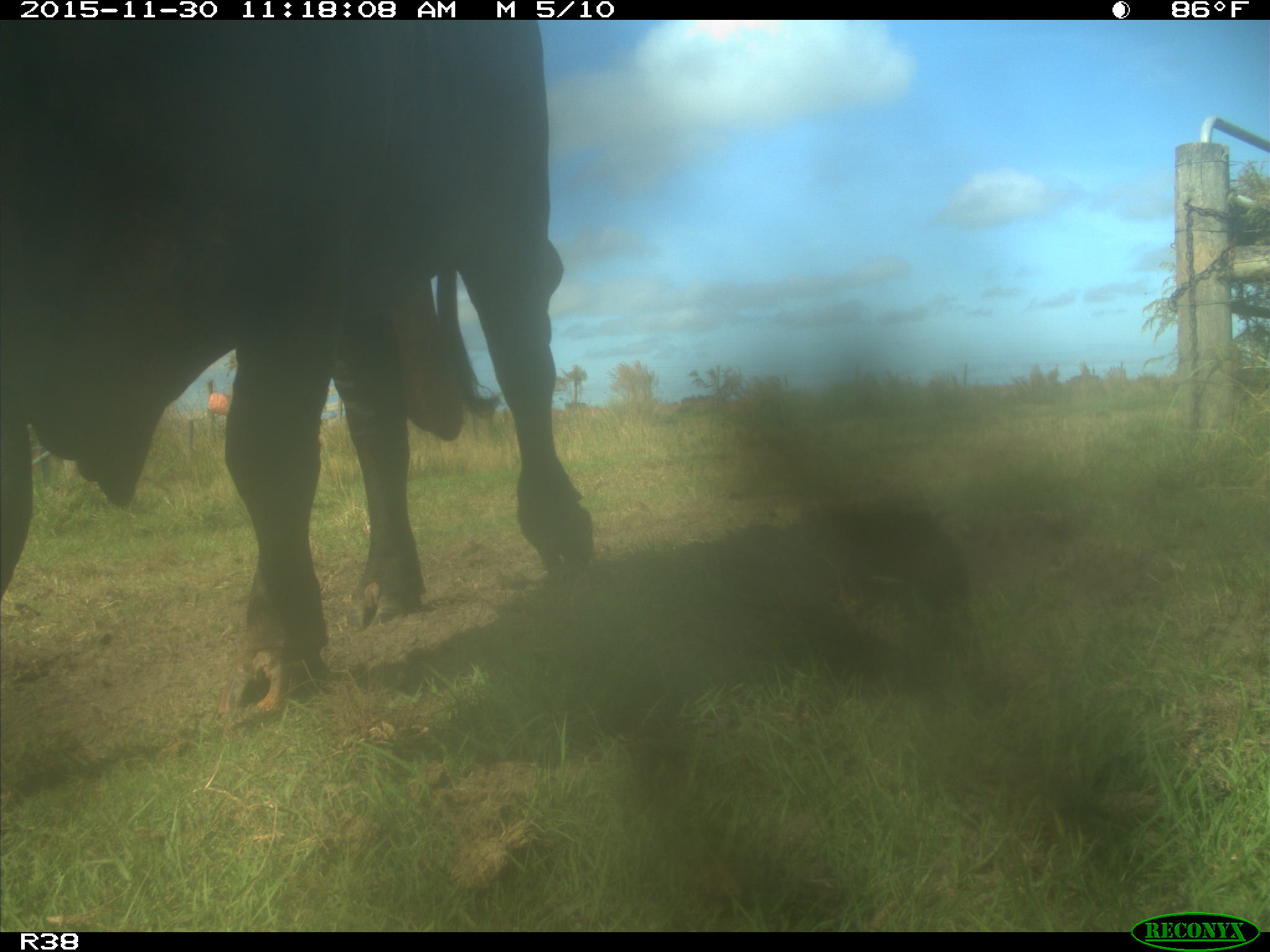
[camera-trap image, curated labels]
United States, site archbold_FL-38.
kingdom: Animalia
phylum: Chordata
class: Mammalia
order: Artiodactyla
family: Bovidae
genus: Bos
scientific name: Bos taurus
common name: domestic cow